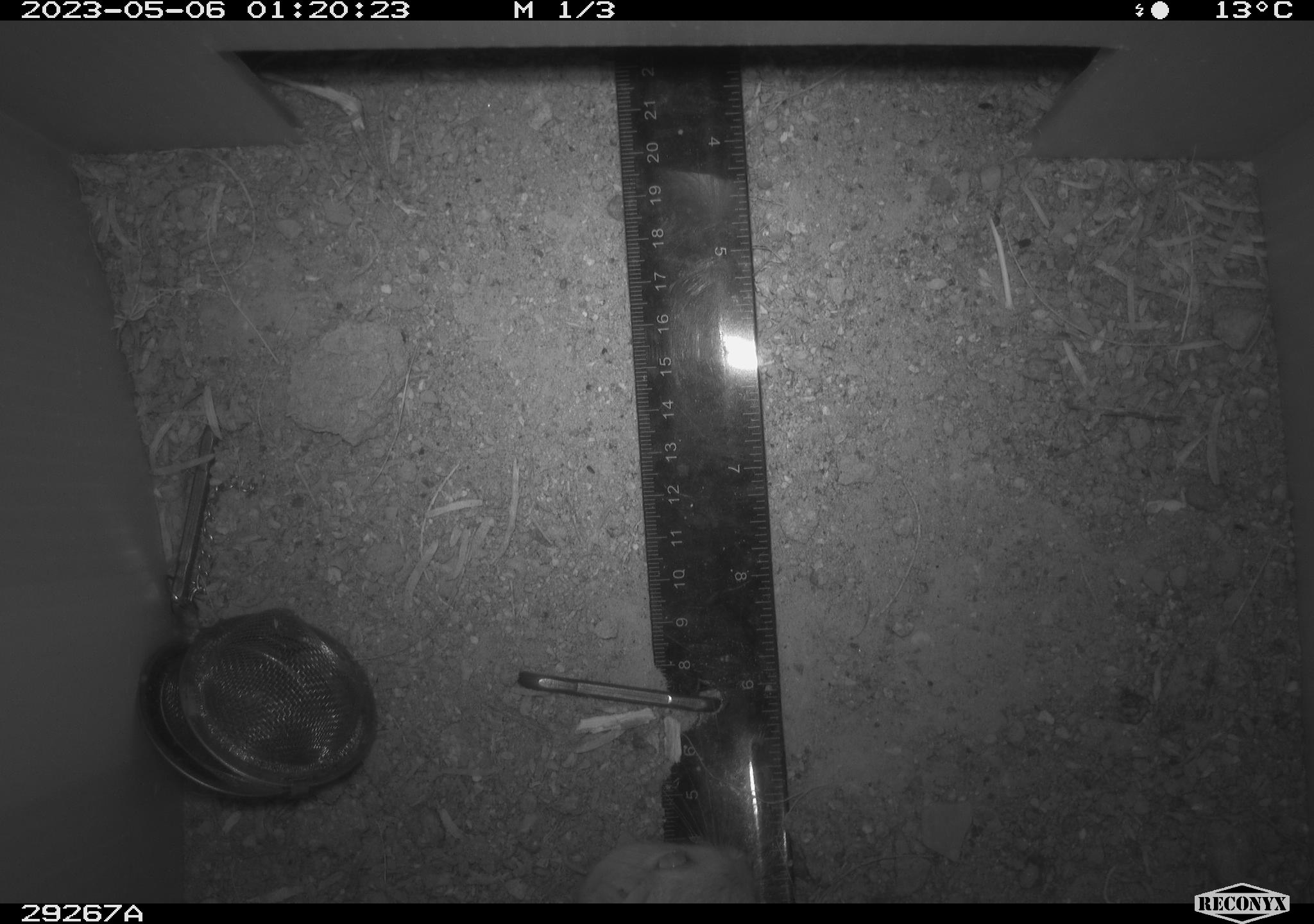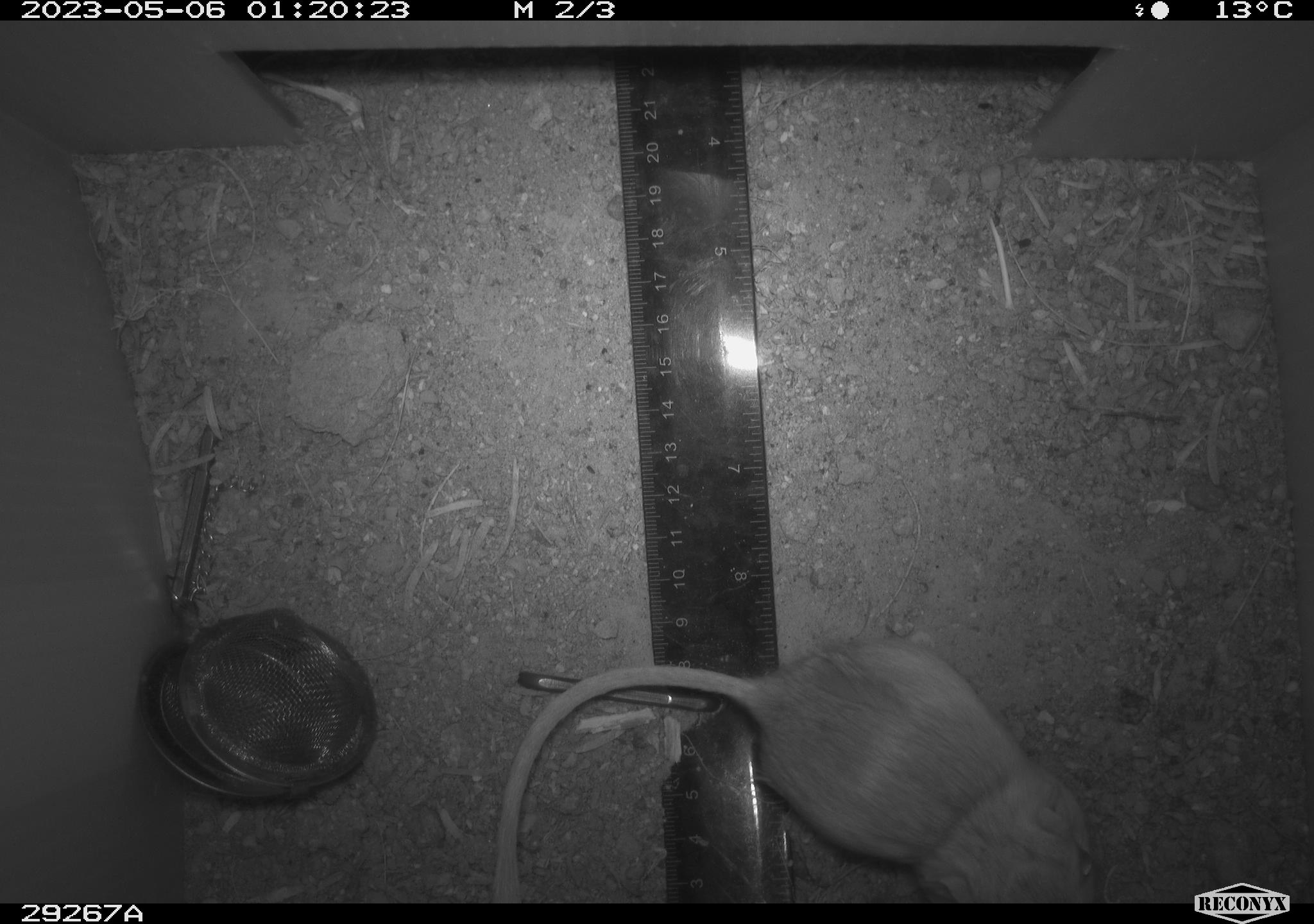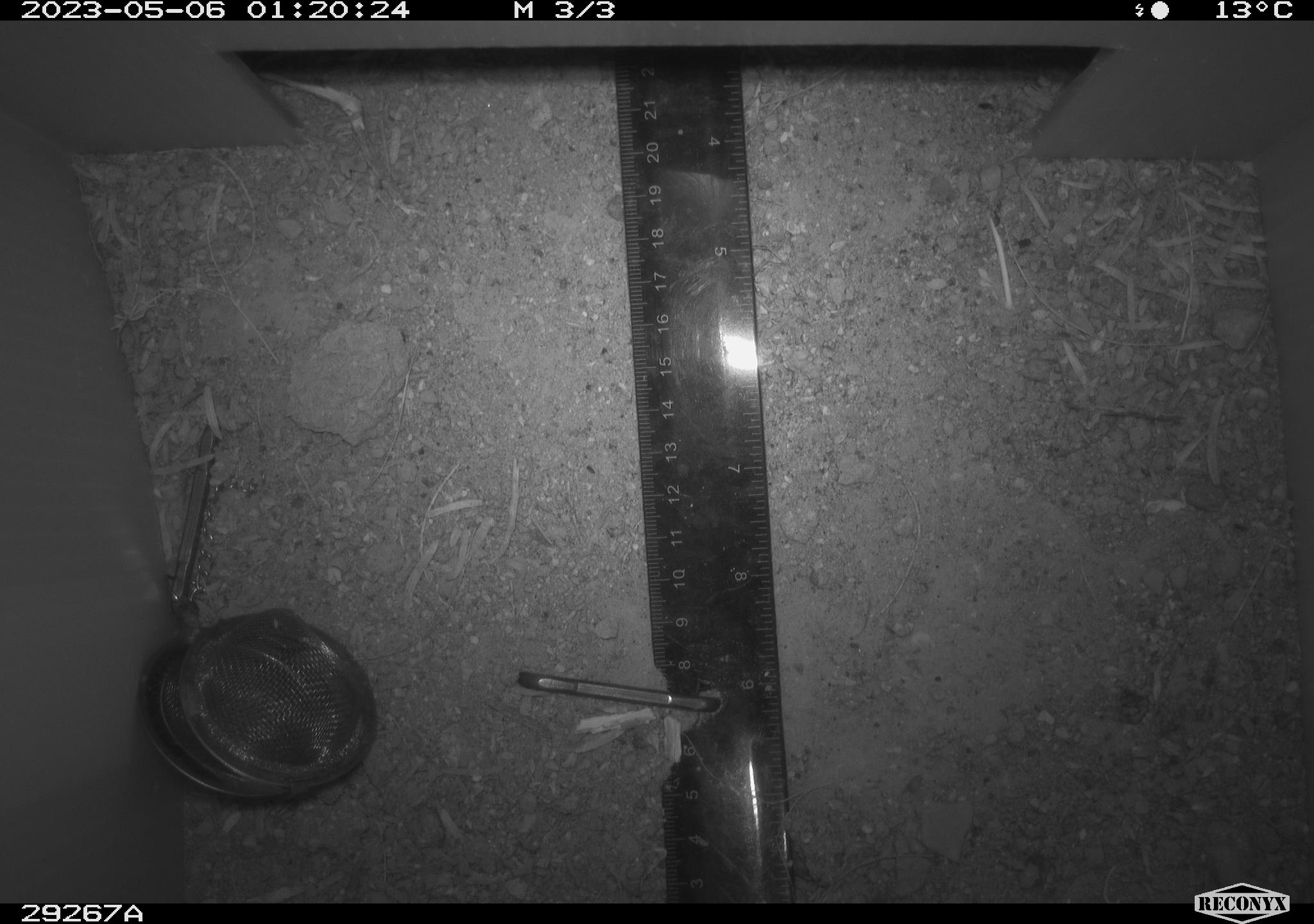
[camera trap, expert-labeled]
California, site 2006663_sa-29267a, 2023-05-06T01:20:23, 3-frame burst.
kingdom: Animalia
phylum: Chordata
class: Mammalia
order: Rodentia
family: Heteromyidae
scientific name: Heteromyidae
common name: kangaroo rats and pocket mice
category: heteromyidae family